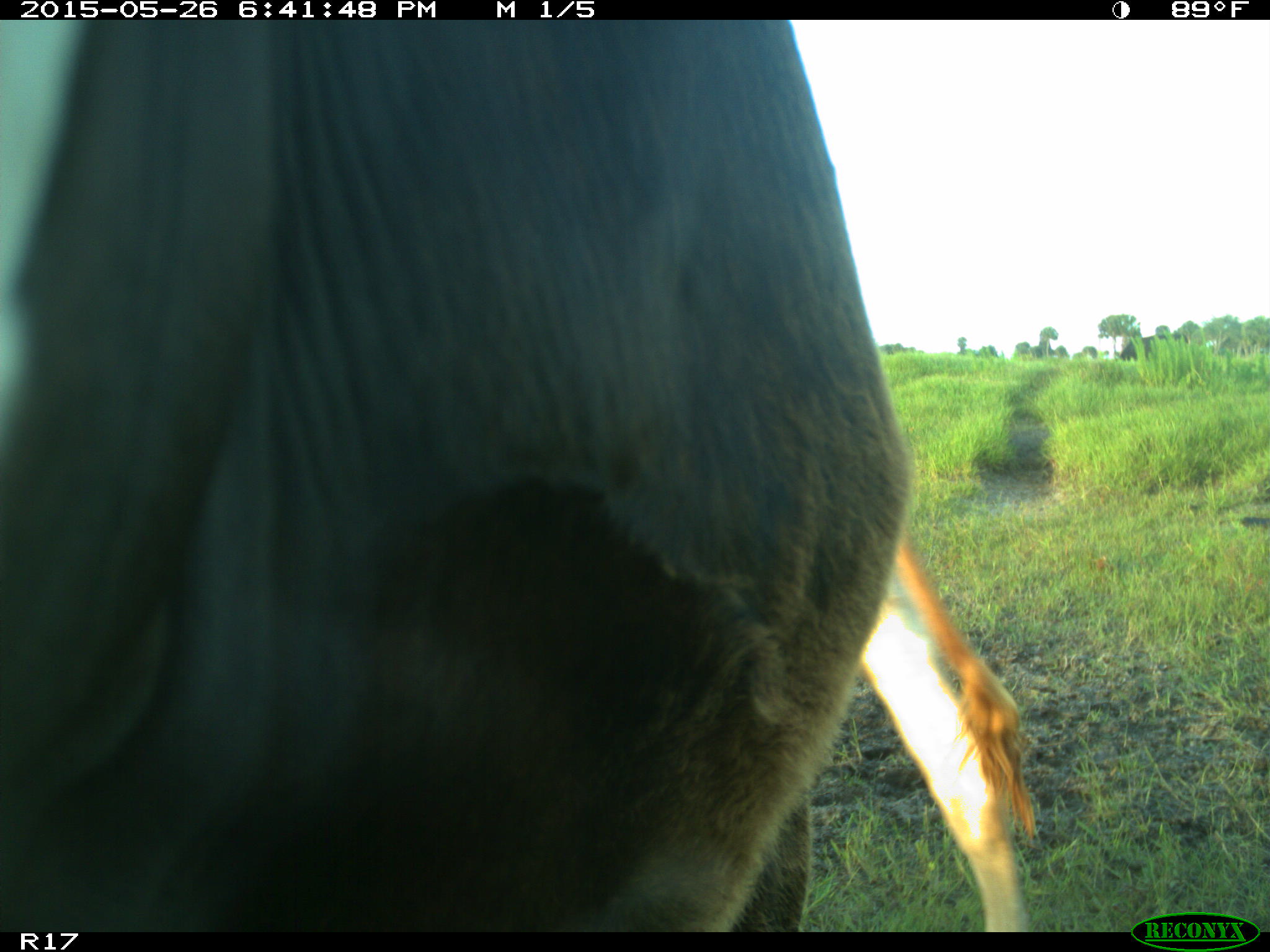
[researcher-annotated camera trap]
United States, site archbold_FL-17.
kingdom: Animalia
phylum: Chordata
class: Mammalia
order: Artiodactyla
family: Bovidae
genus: Bos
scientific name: Bos taurus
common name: domestic cow